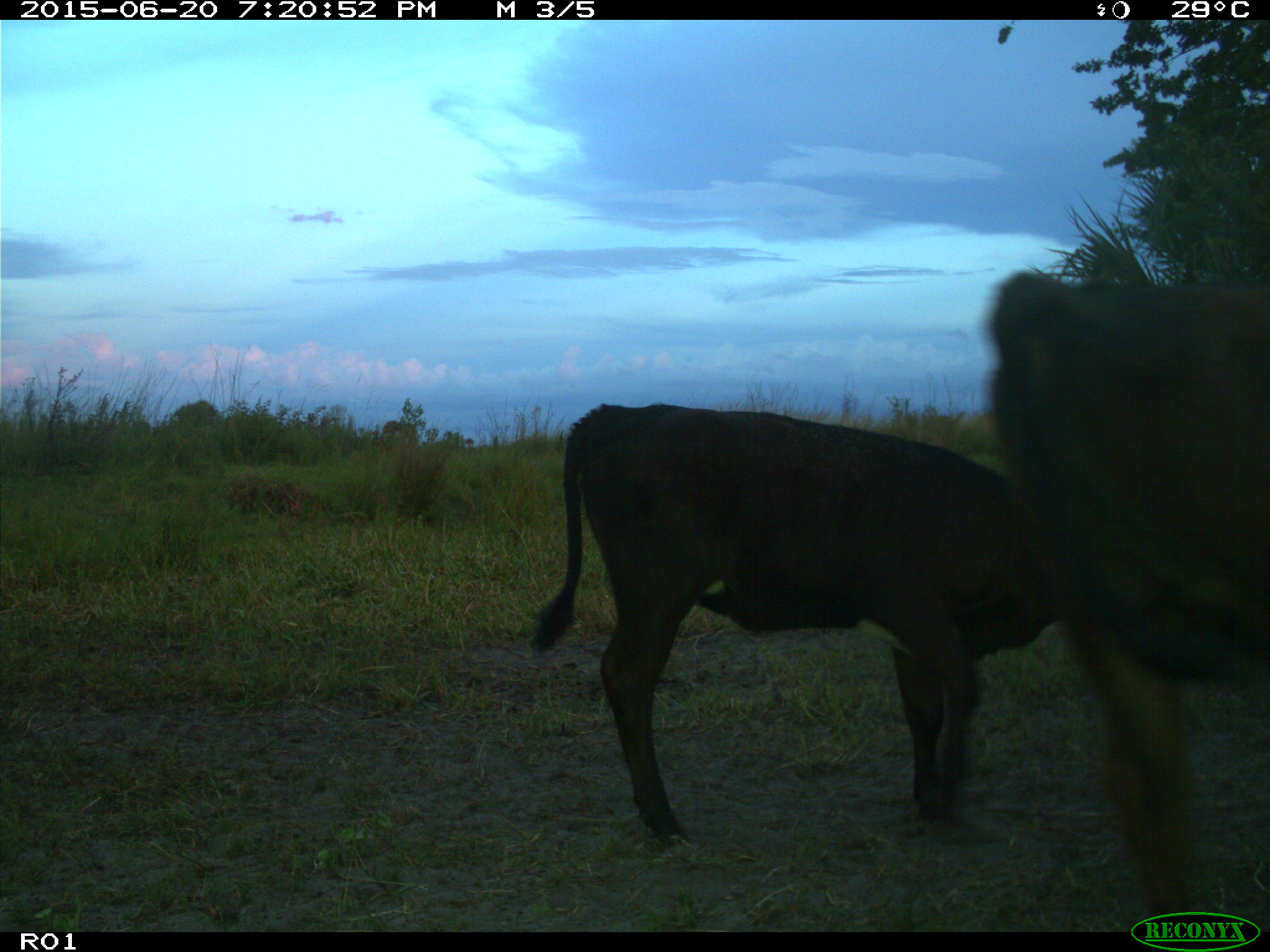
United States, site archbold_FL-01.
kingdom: Animalia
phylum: Chordata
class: Mammalia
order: Artiodactyla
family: Bovidae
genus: Bos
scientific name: Bos taurus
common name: domestic cow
Bos taurus (domestic cow).